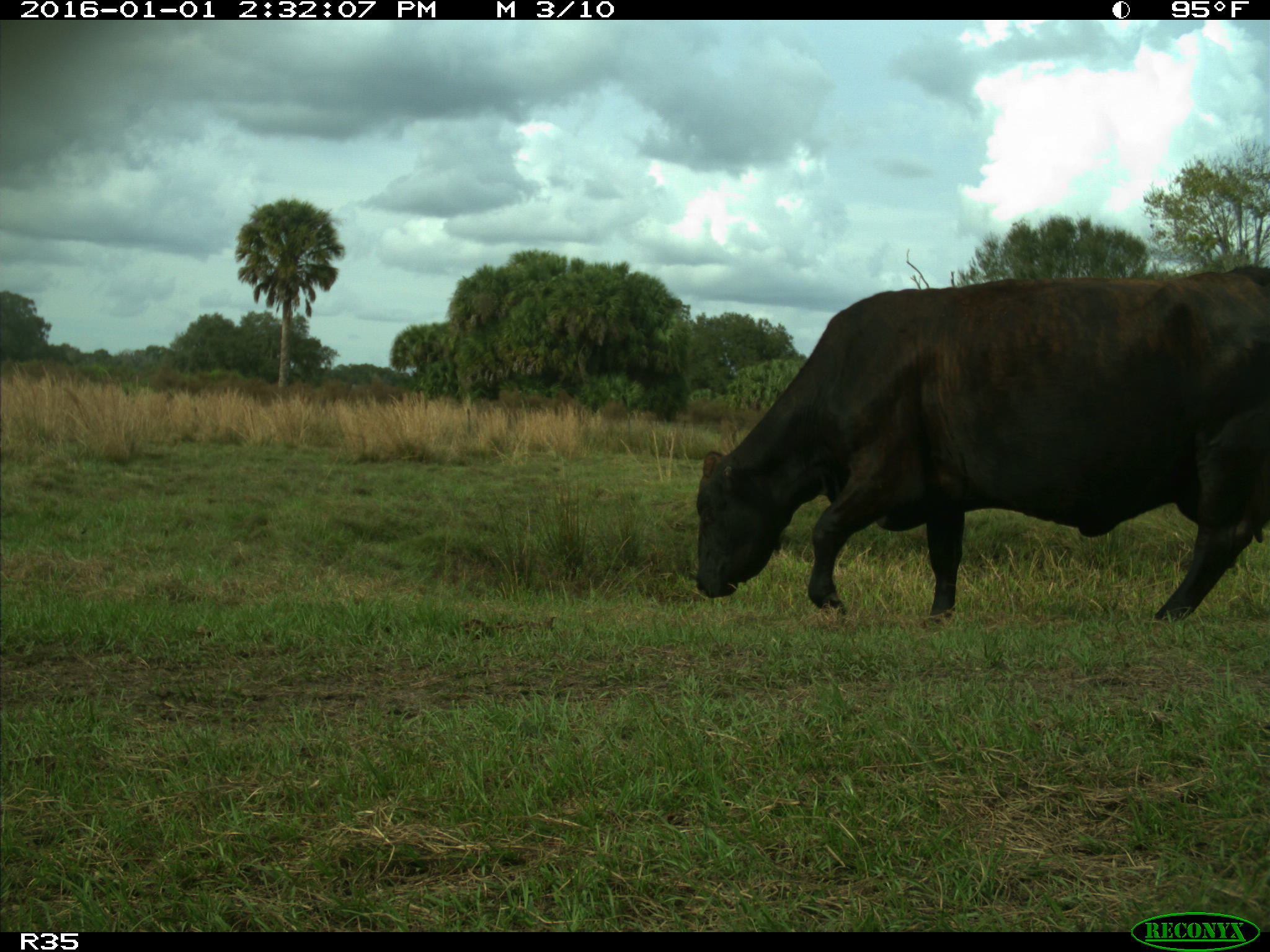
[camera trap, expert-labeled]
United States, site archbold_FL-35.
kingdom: Animalia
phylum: Chordata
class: Mammalia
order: Artiodactyla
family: Bovidae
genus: Bos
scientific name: Bos taurus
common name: domestic cow